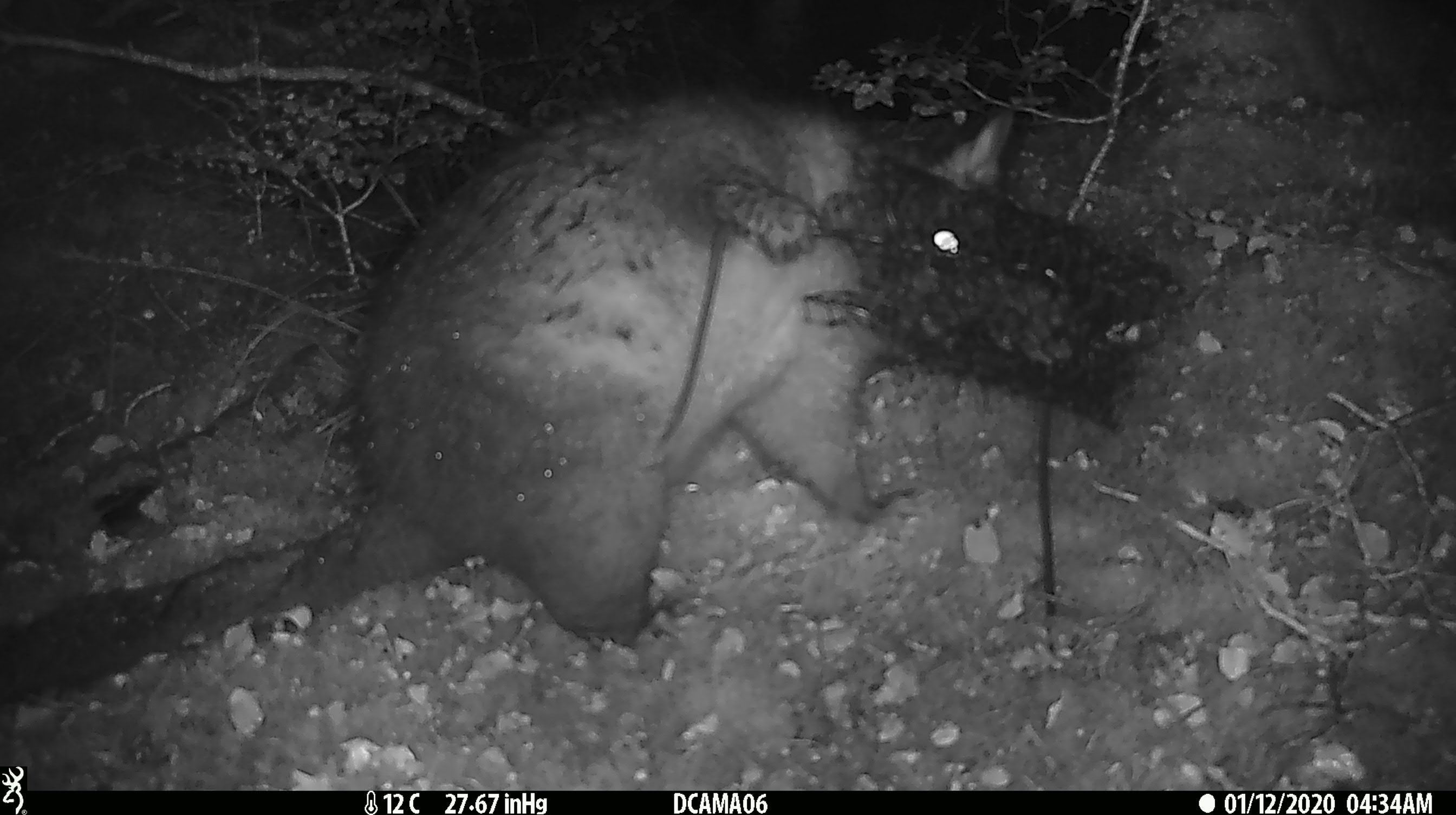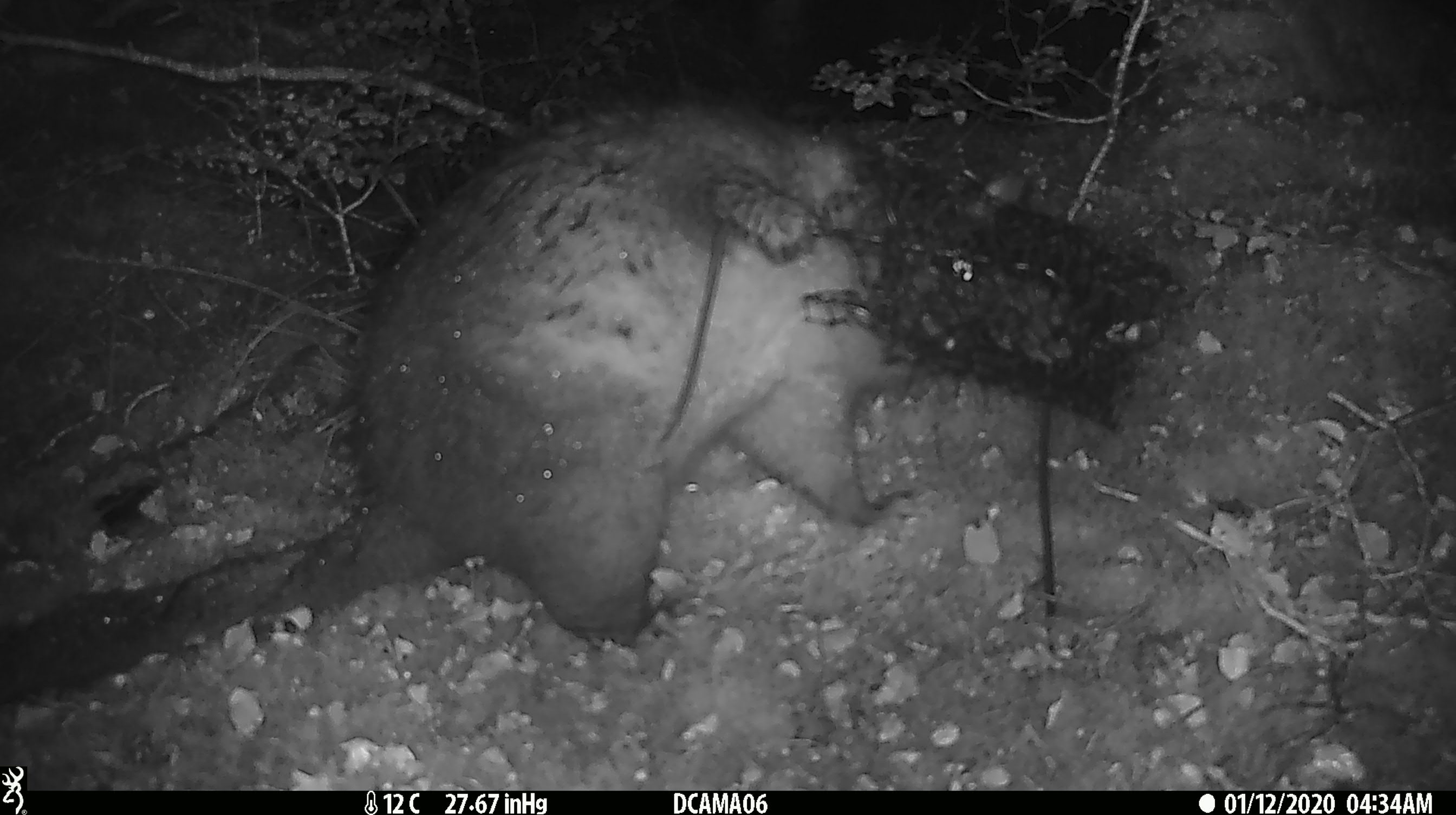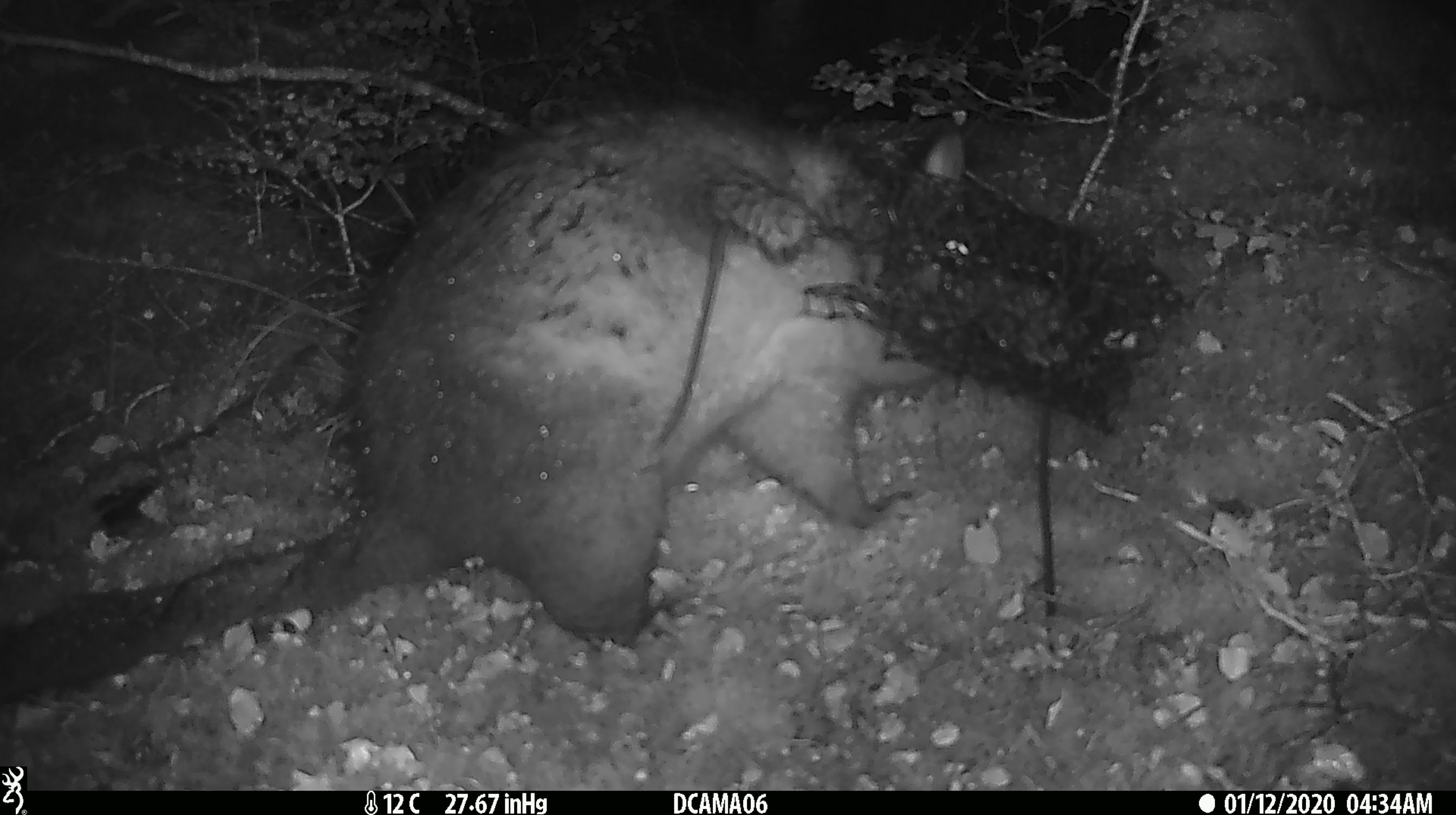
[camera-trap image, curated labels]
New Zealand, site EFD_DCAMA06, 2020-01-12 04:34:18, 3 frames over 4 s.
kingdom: Animalia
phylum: Chordata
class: Mammalia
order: Diprotodontia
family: Phalangeridae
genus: Trichosurus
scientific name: Trichosurus vulpecula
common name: common brushtail possum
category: possum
Possum (common brushtail possum) (Trichosurus vulpecula).